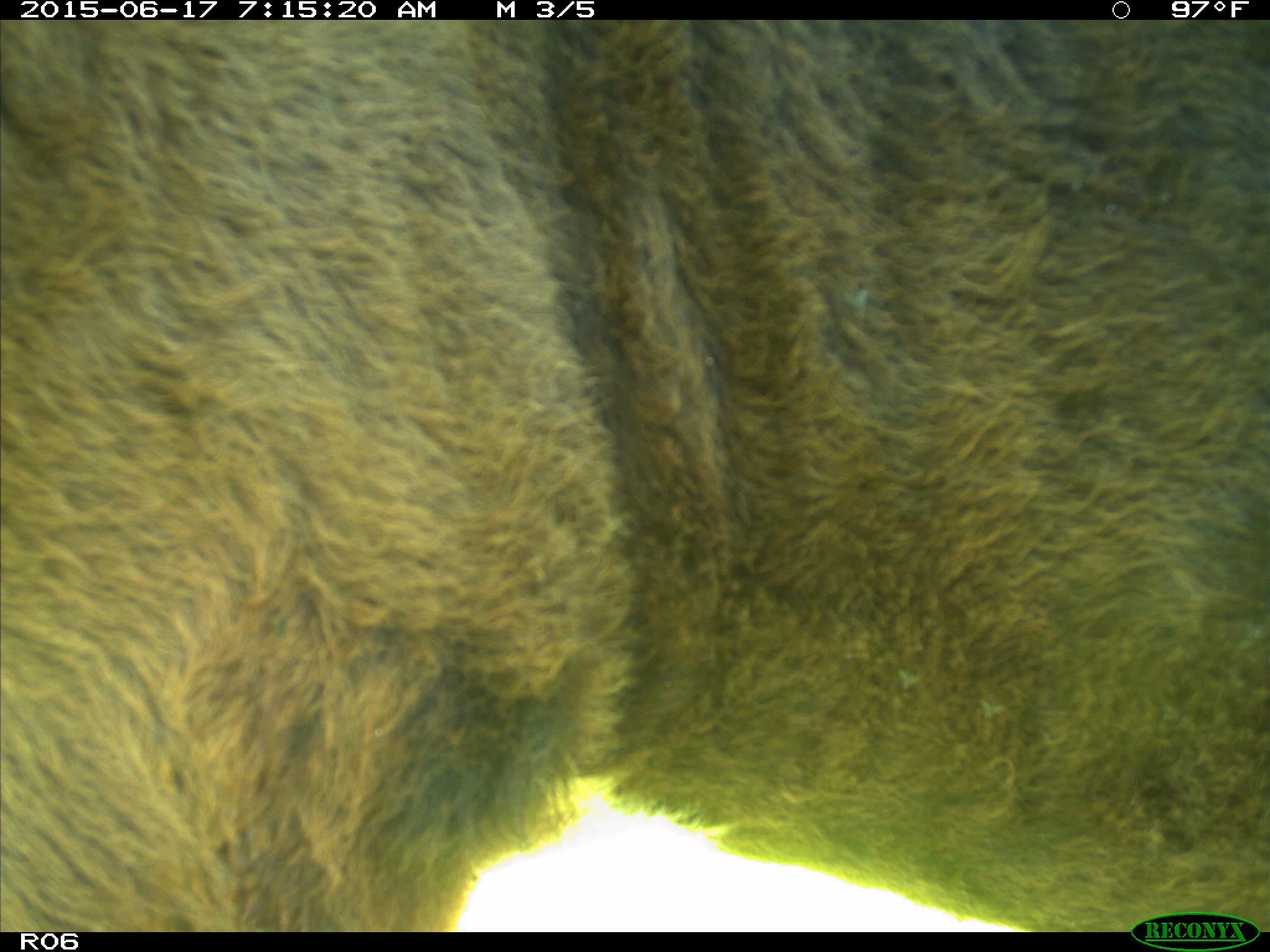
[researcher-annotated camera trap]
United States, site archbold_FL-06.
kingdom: Animalia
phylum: Chordata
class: Mammalia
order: Artiodactyla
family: Bovidae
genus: Bos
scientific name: Bos taurus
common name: domestic cow